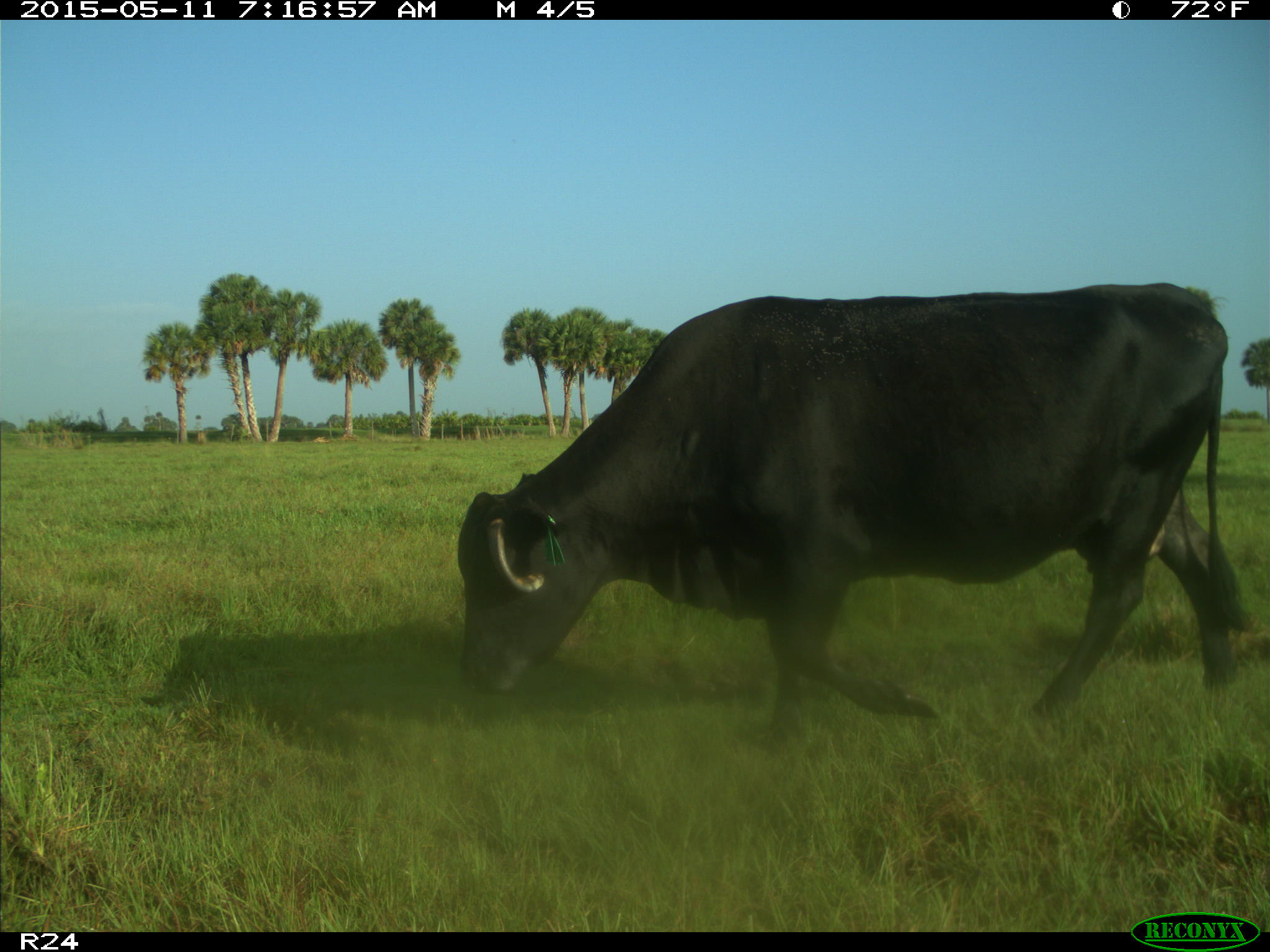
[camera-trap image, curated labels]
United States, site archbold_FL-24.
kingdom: Animalia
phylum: Chordata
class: Mammalia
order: Artiodactyla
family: Bovidae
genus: Bos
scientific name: Bos taurus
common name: domestic cow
Bos taurus (domestic cow).